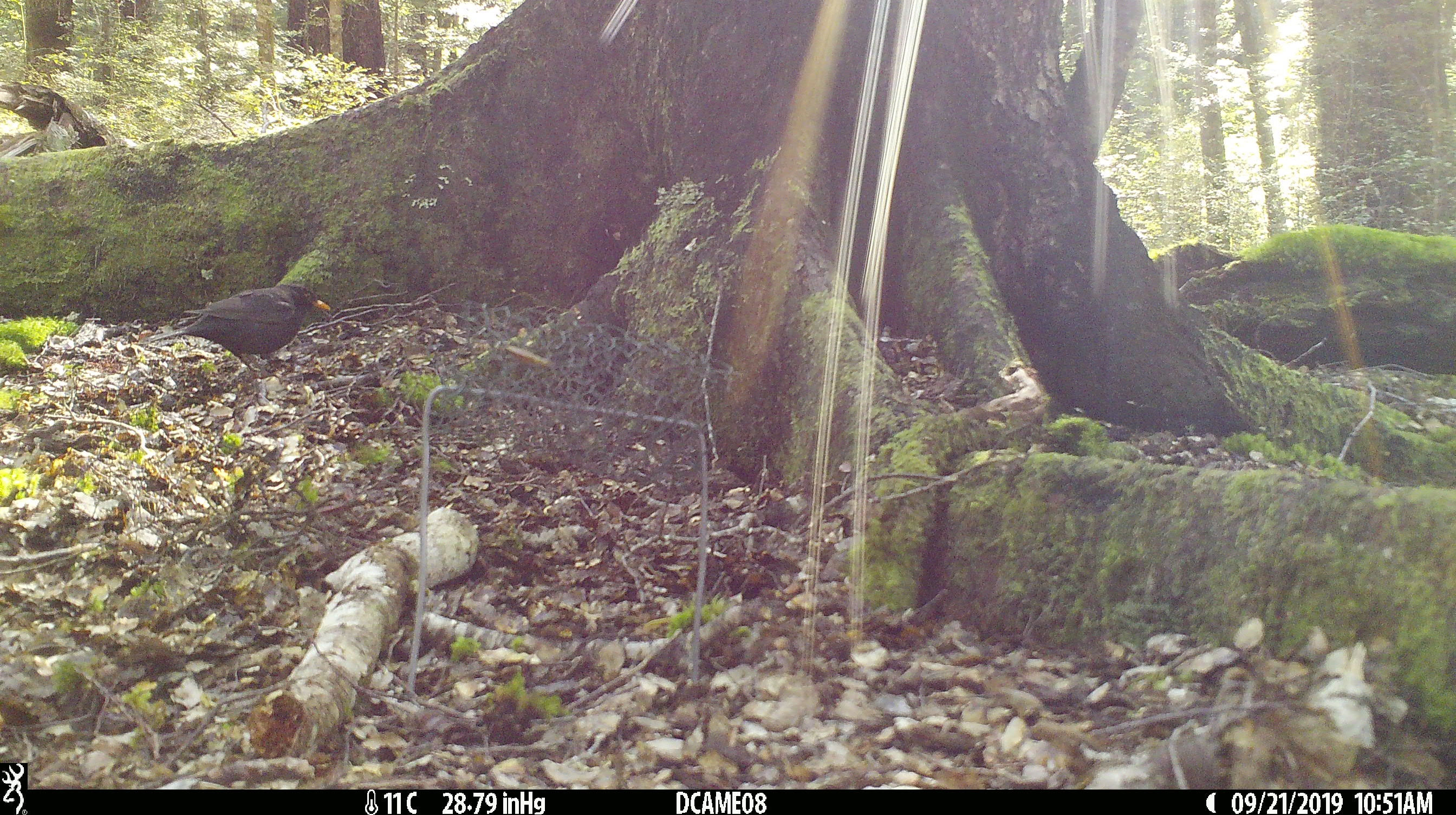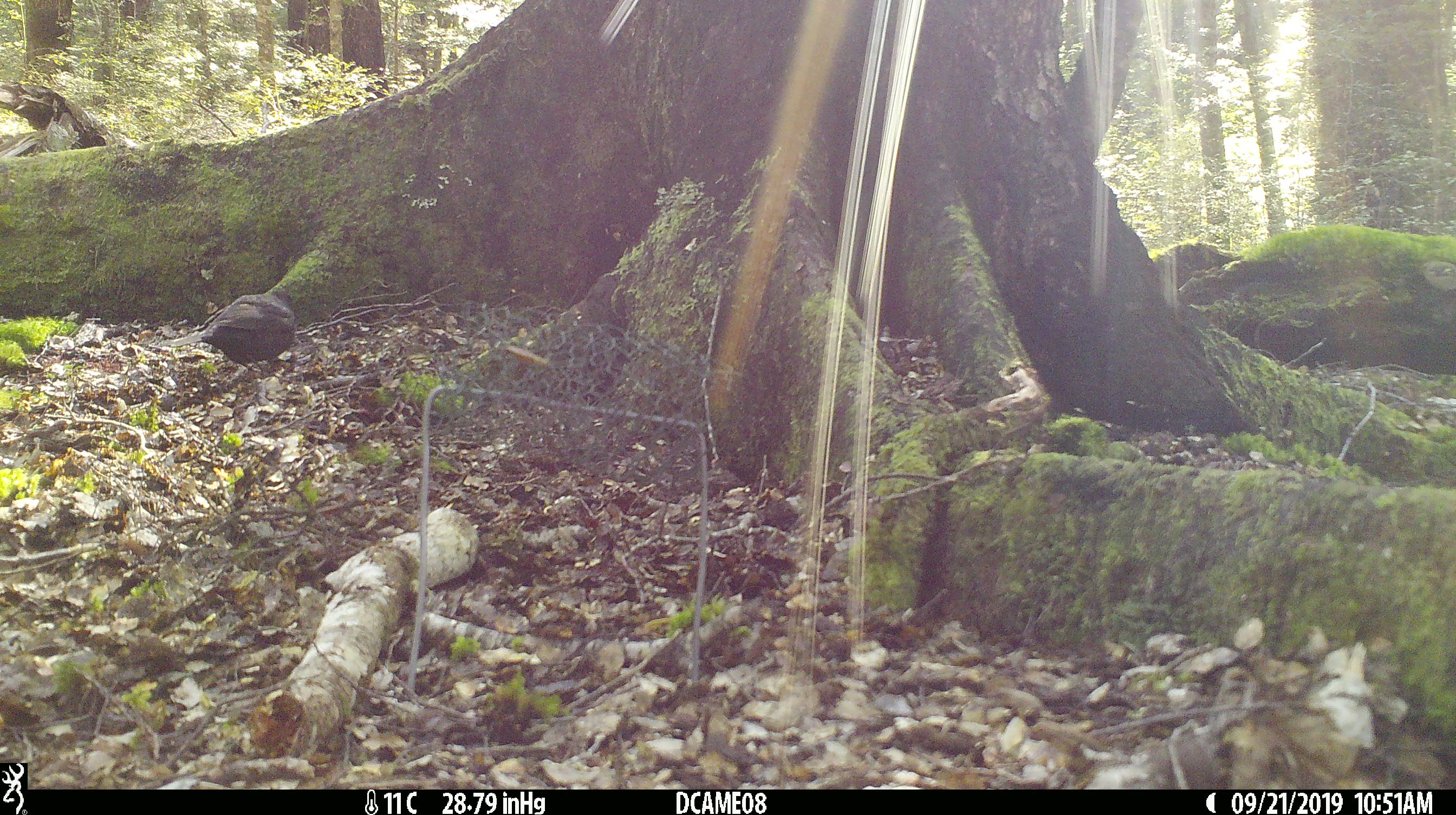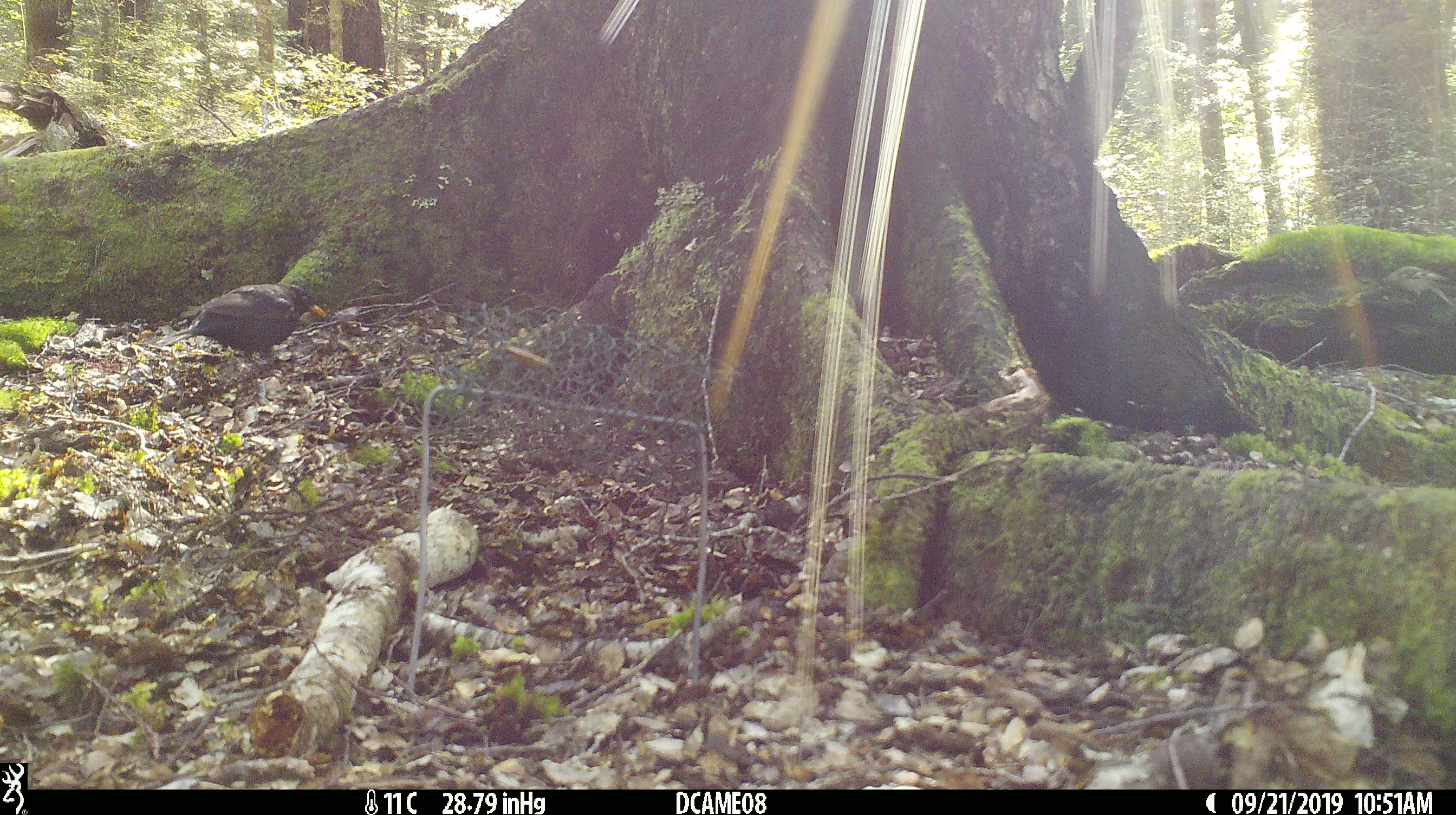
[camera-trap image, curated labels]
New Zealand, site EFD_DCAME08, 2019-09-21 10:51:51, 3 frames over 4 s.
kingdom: Animalia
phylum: Chordata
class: Aves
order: Passeriformes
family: Turdidae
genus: Turdus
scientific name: Turdus merula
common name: eurasian blackbird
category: blackbird